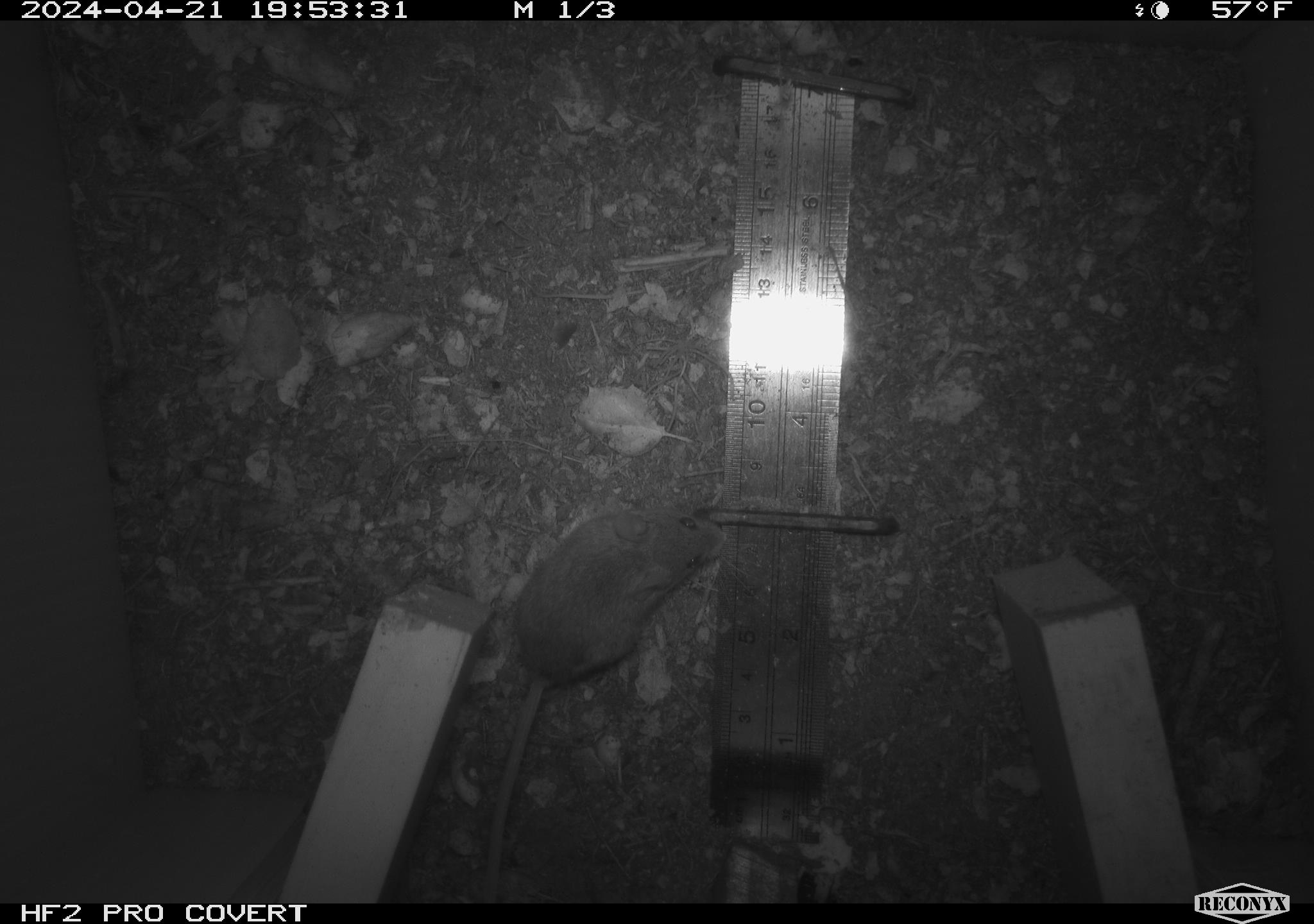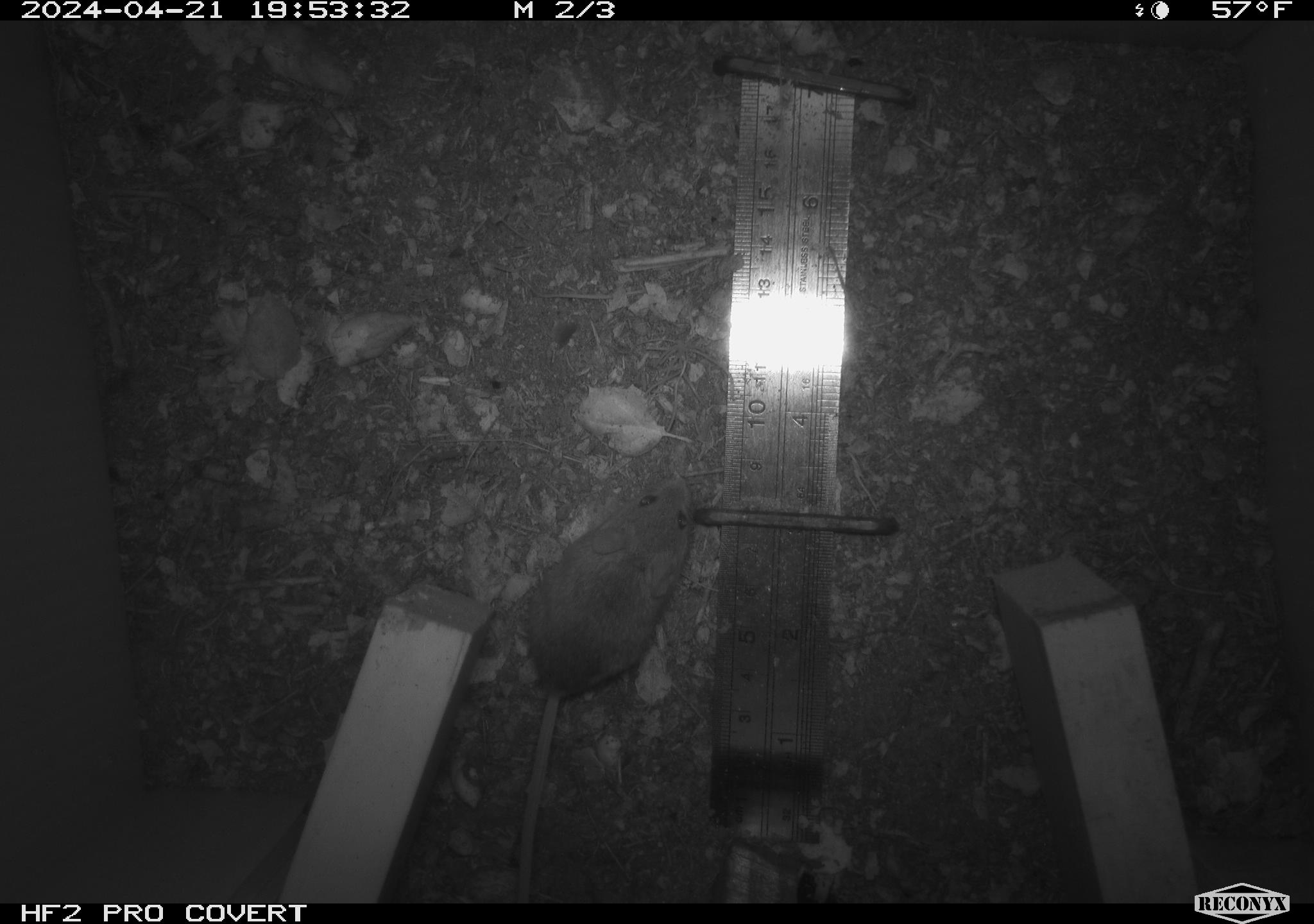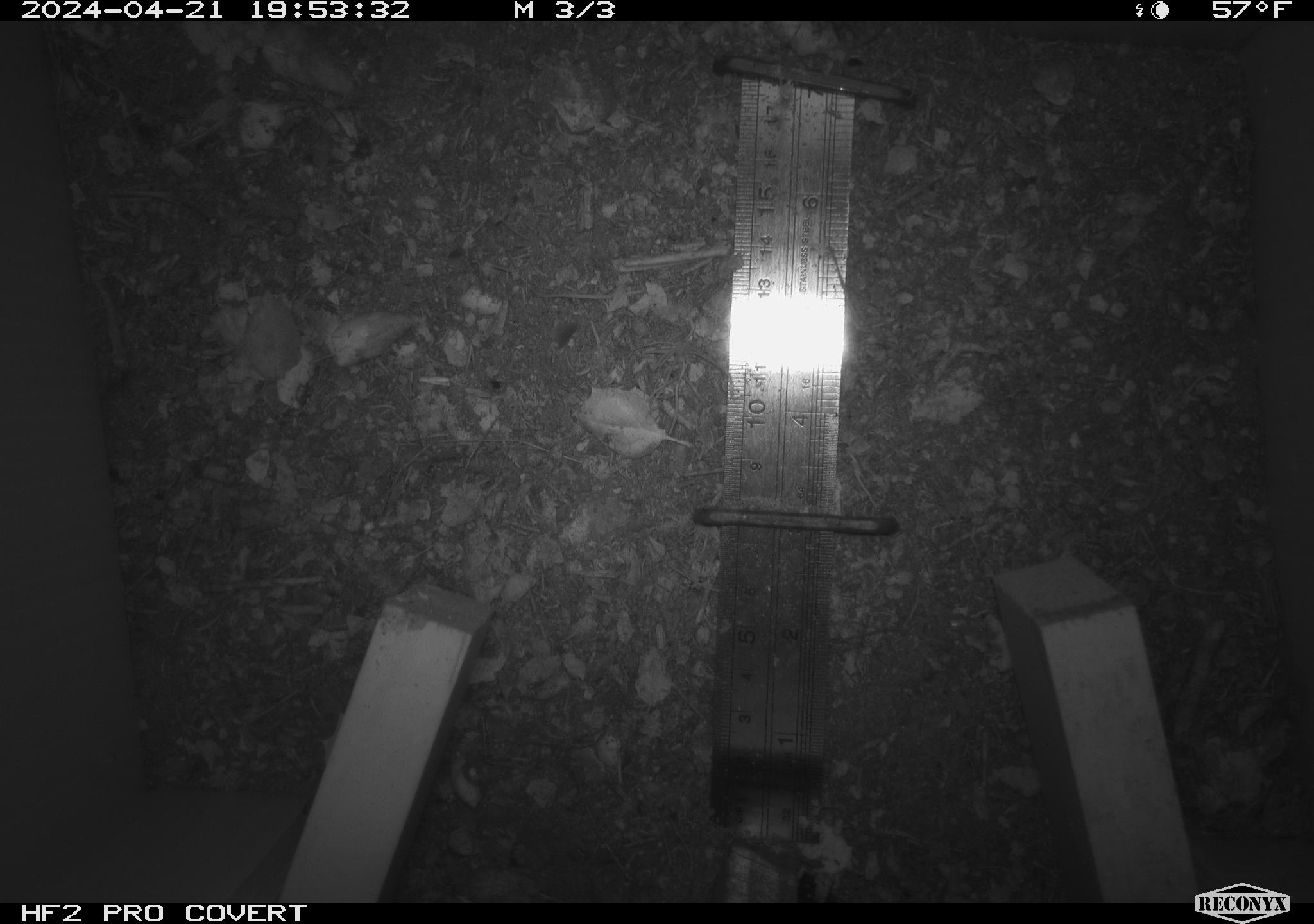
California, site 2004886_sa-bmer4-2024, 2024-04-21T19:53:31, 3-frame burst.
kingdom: Animalia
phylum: Chordata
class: Mammalia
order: Rodentia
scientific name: Rodentia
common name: mouse species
Mouse species (Rodentia).